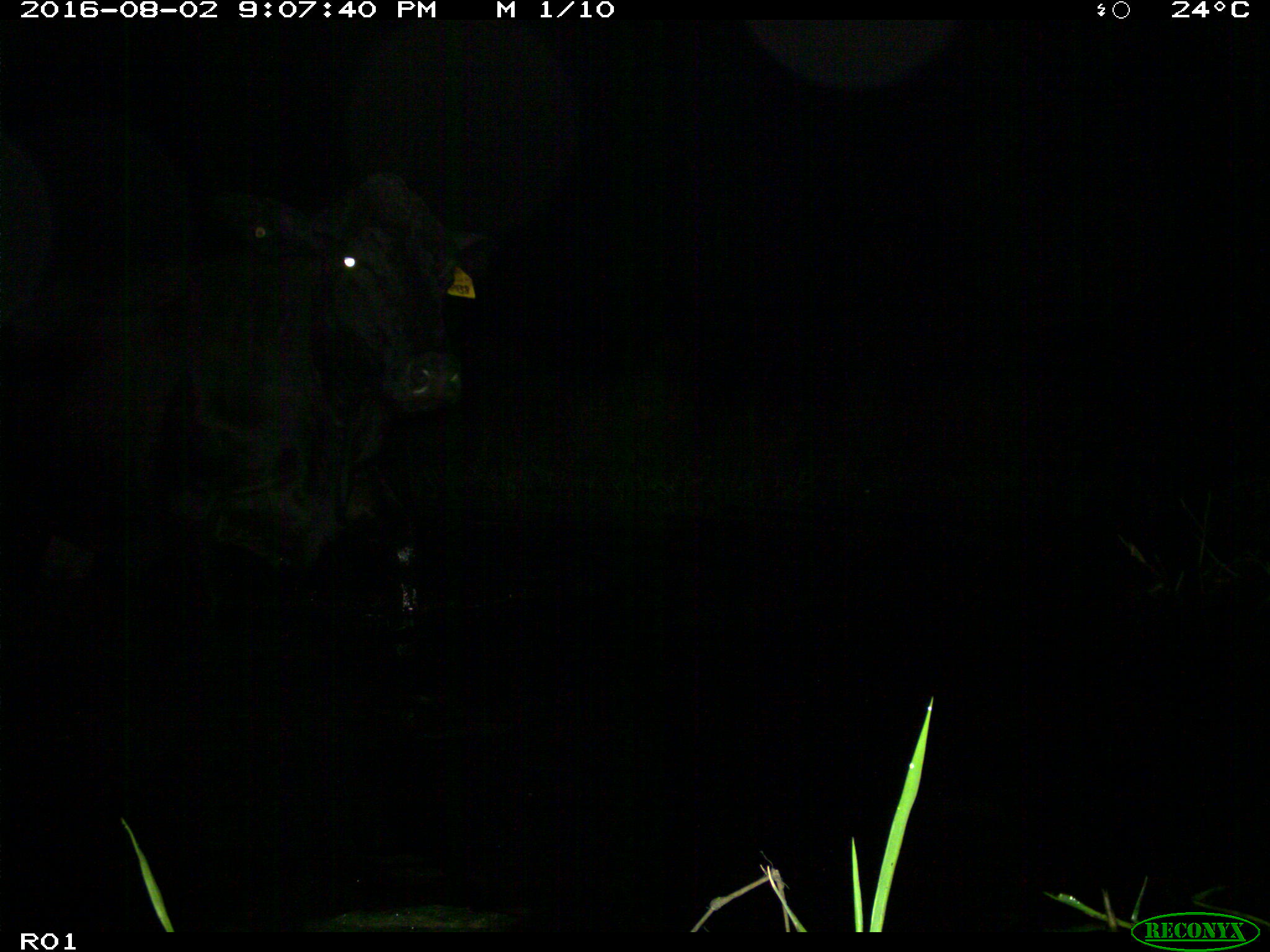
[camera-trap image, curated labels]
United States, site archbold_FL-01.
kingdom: Animalia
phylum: Chordata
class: Mammalia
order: Artiodactyla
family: Bovidae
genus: Bos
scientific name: Bos taurus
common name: domestic cow